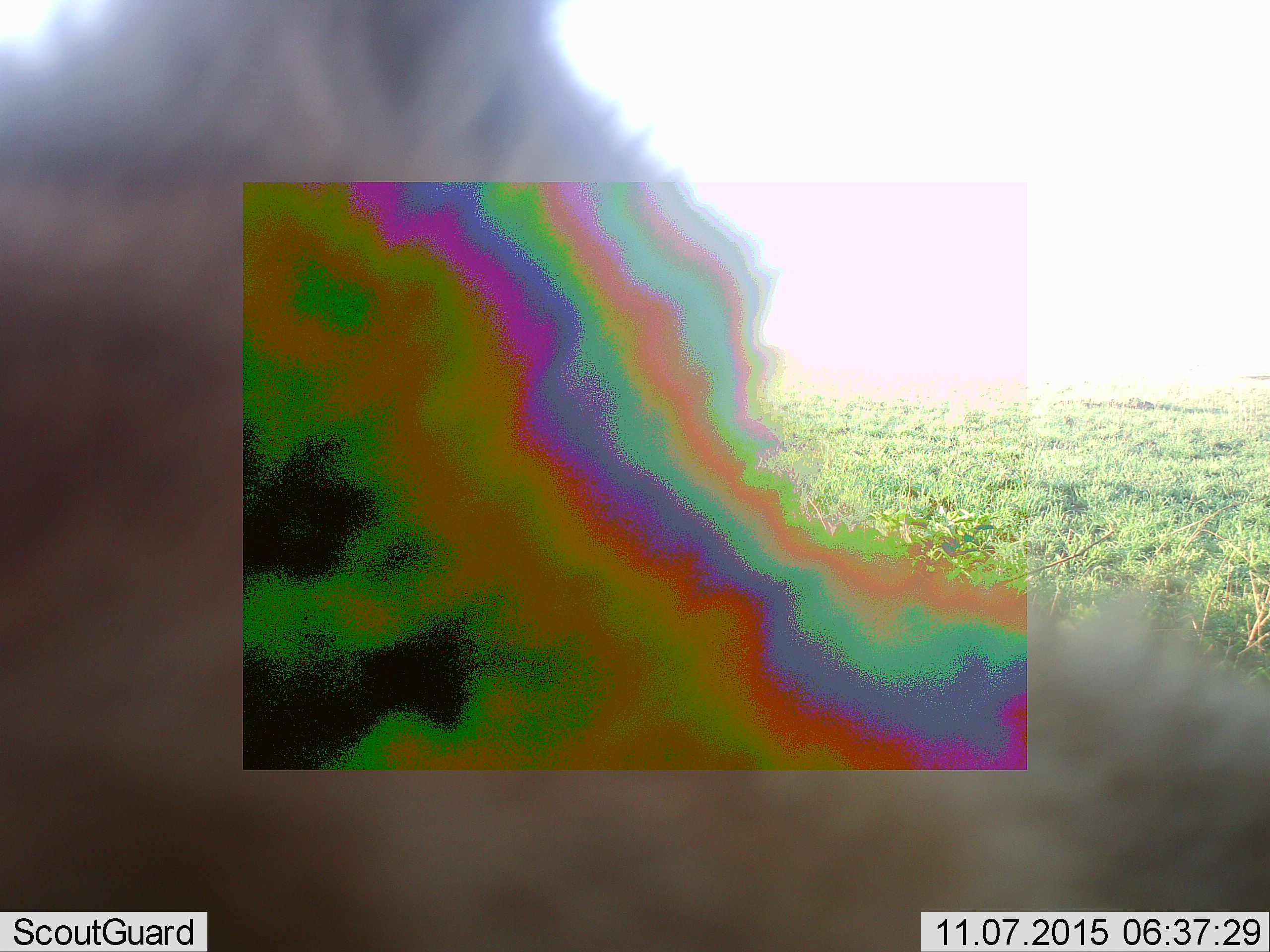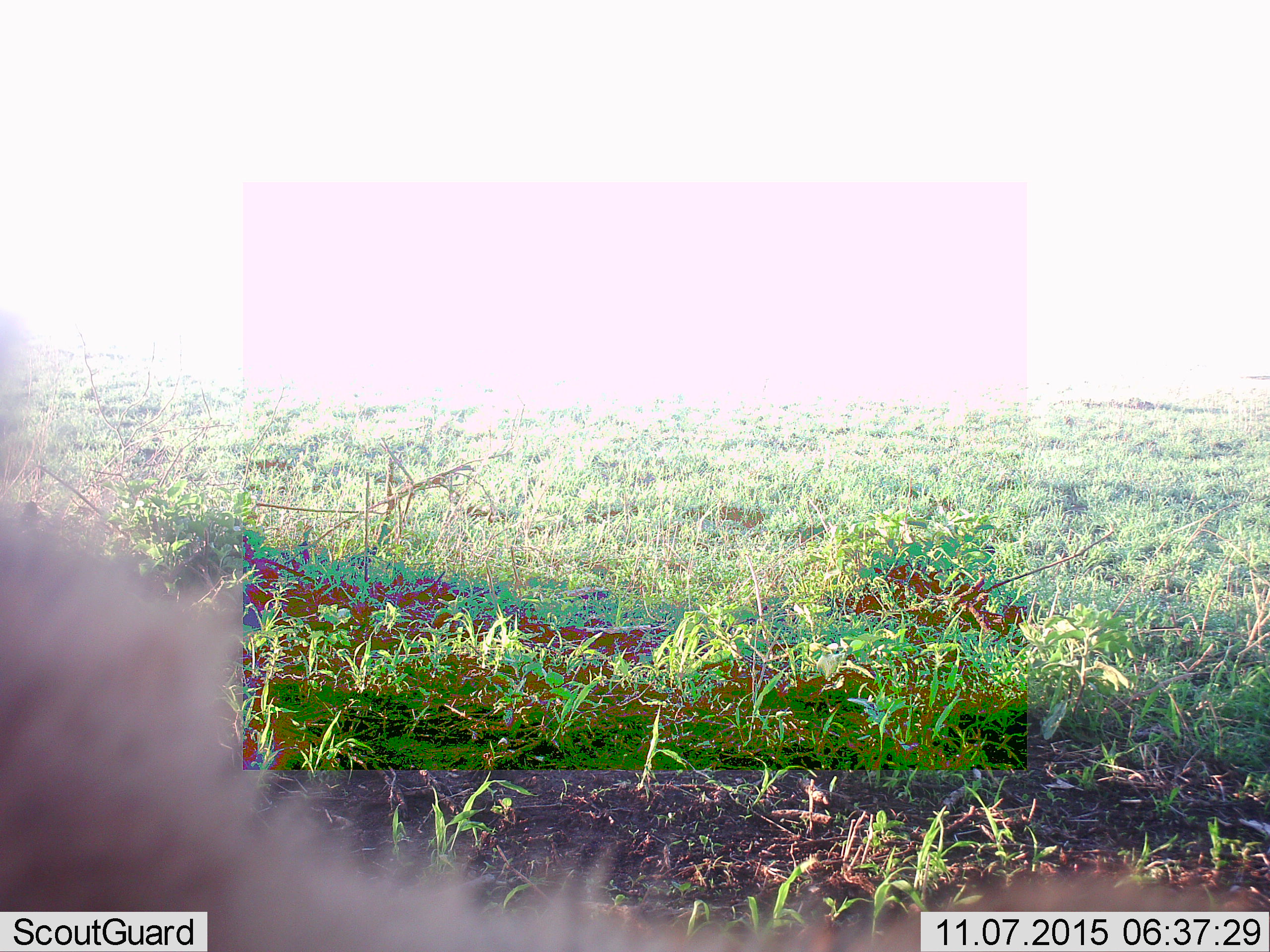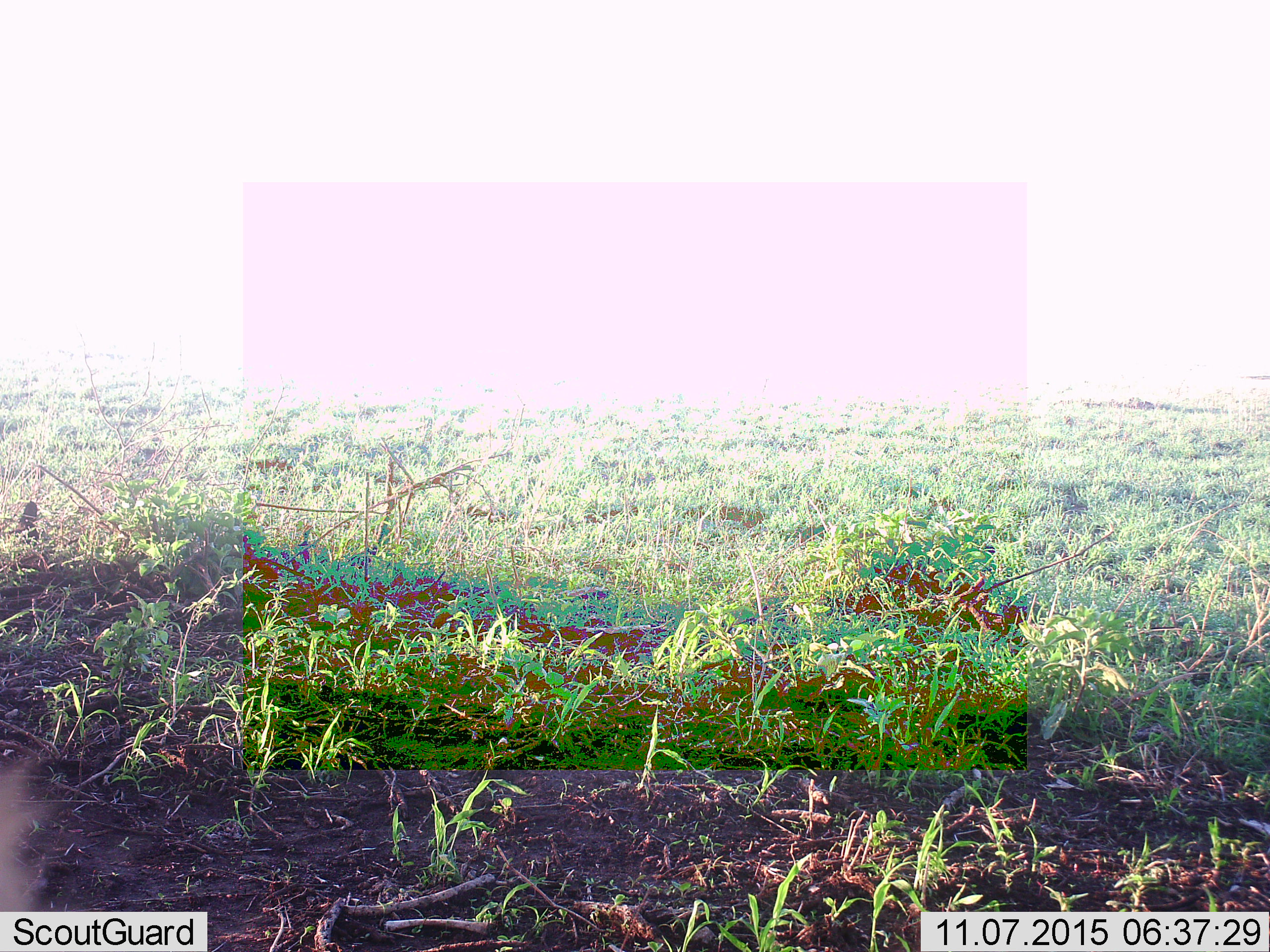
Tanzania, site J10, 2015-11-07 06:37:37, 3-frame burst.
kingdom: Animalia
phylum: Chordata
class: Mammalia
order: Carnivora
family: Felidae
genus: Panthera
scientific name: Panthera leo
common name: lion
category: lionfemale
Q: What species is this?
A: Lionfemale (lion) (Panthera leo).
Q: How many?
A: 1.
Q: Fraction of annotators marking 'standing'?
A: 0%.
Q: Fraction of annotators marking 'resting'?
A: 50%.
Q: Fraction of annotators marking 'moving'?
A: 50%.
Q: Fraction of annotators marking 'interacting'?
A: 0%.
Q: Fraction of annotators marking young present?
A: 0%.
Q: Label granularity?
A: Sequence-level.